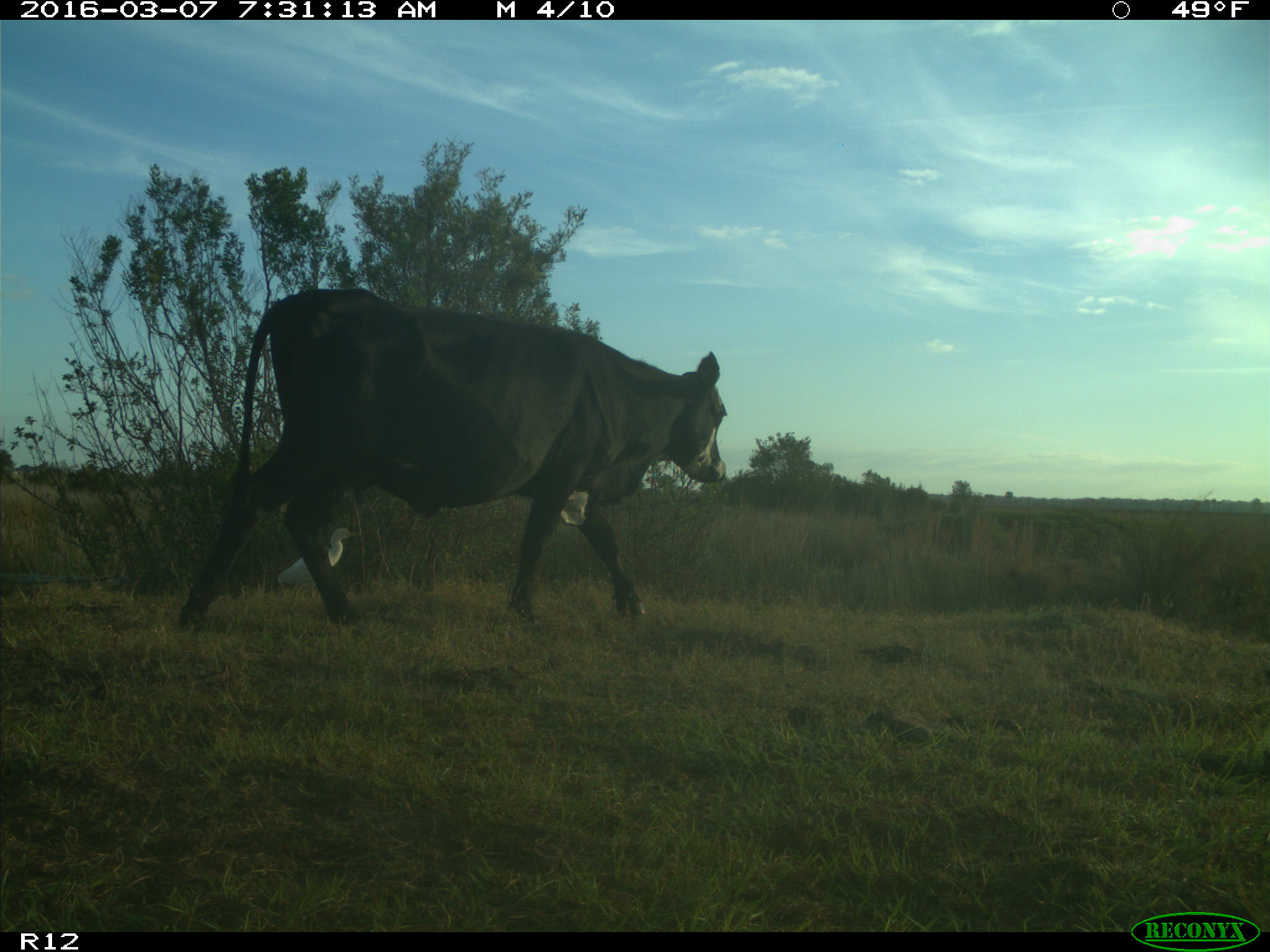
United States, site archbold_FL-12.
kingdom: Animalia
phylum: Chordata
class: Mammalia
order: Artiodactyla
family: Bovidae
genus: Bos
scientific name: Bos taurus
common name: domestic cow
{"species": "Bos taurus (domestic cow)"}